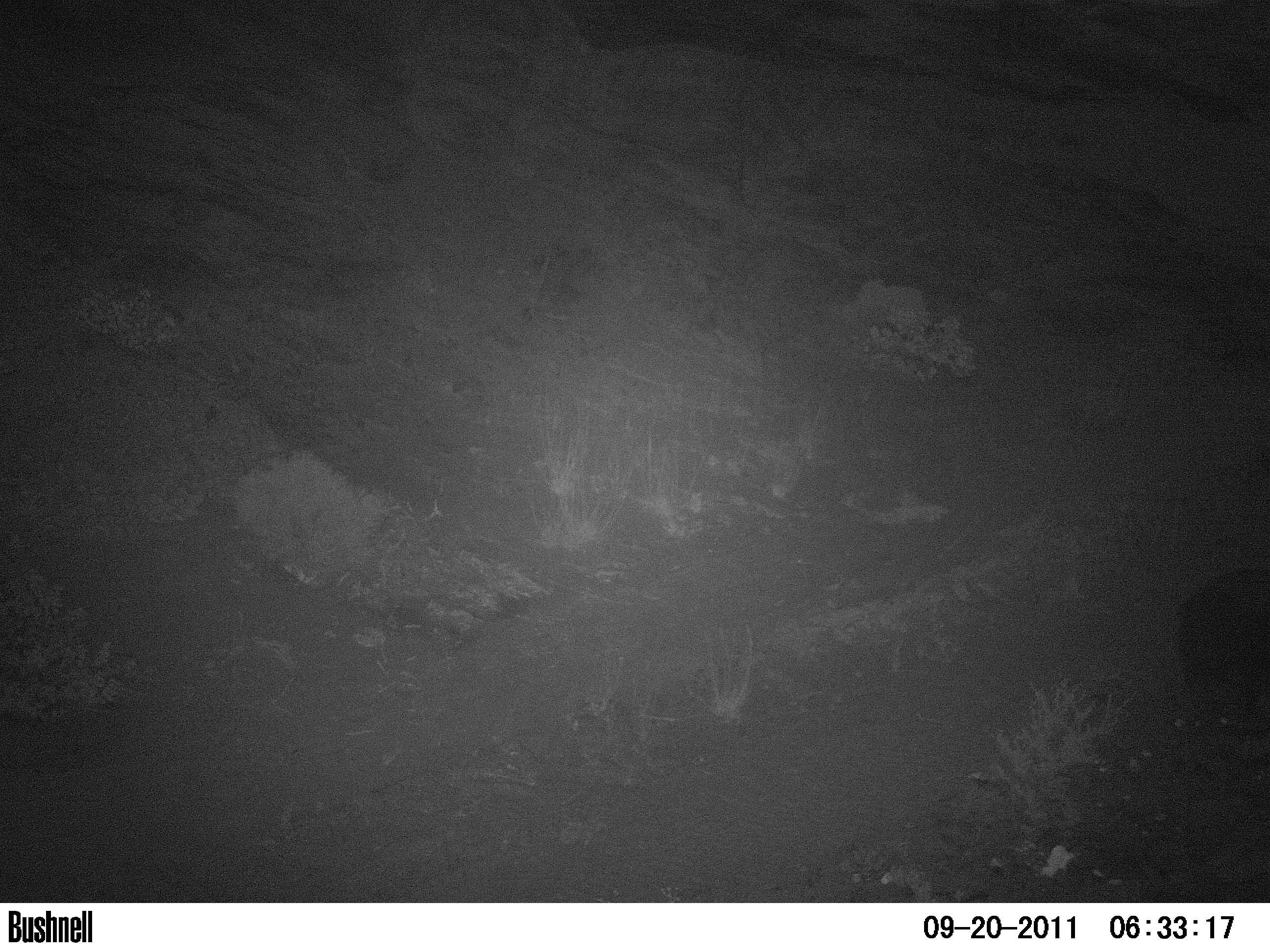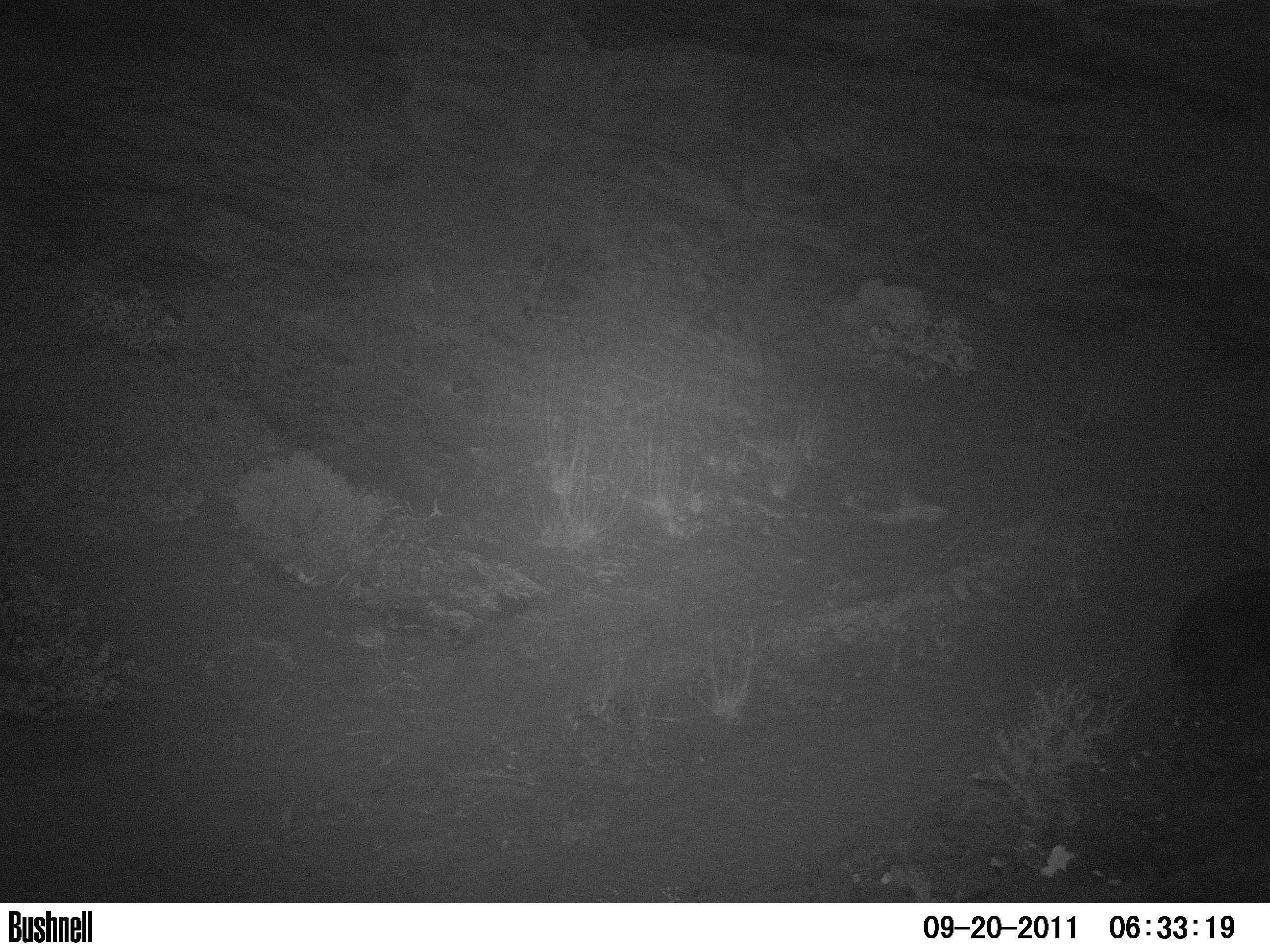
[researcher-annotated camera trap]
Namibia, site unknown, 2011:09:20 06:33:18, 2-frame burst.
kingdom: Animalia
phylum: Chordata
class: Mammalia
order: Carnivora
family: Hyaenidae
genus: Parahyaena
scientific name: Parahyaena brunnea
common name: brown hyena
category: hyaena brunnea